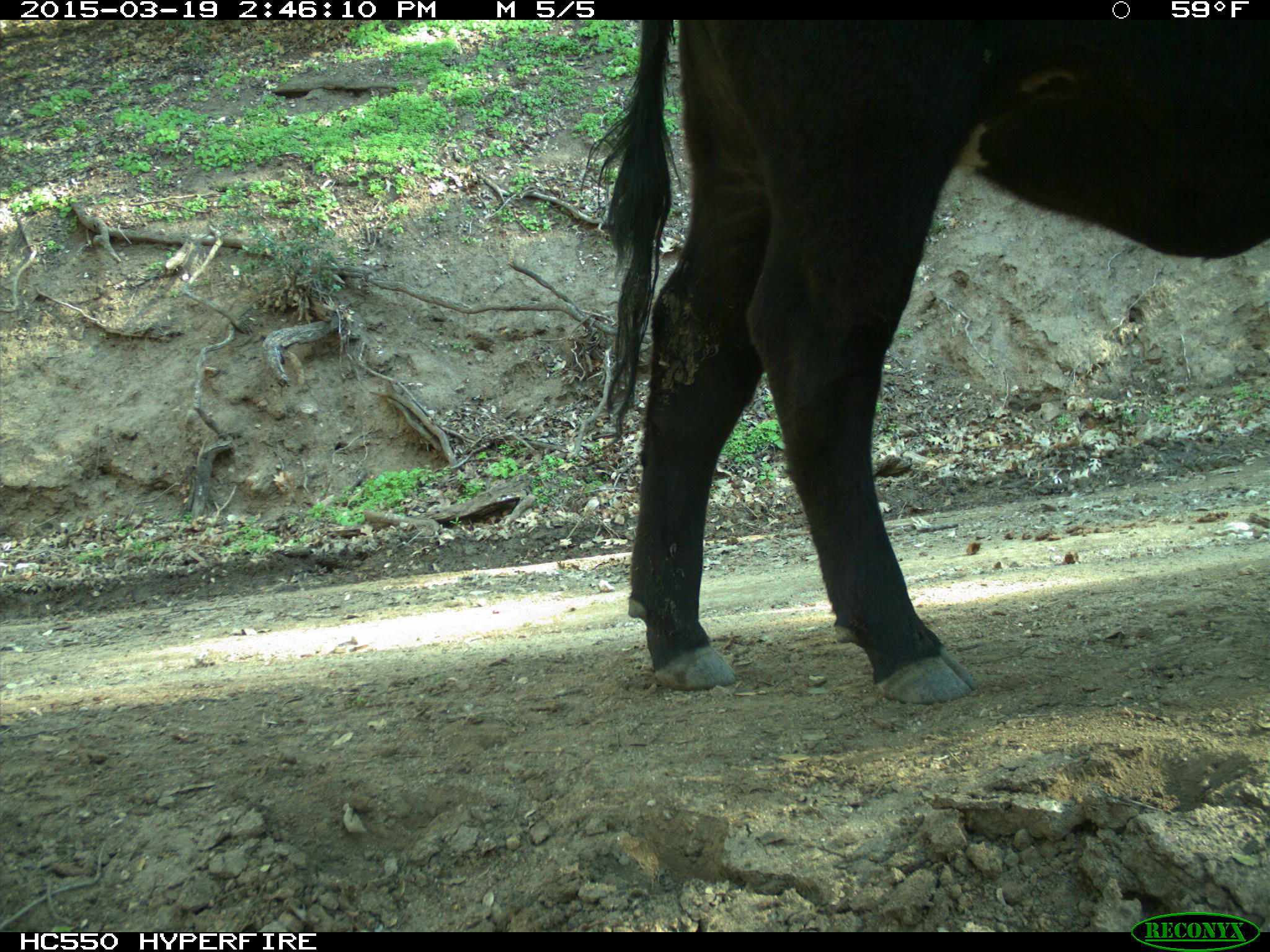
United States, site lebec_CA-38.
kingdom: Animalia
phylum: Chordata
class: Mammalia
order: Artiodactyla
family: Bovidae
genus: Bos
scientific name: Bos taurus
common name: domestic cow